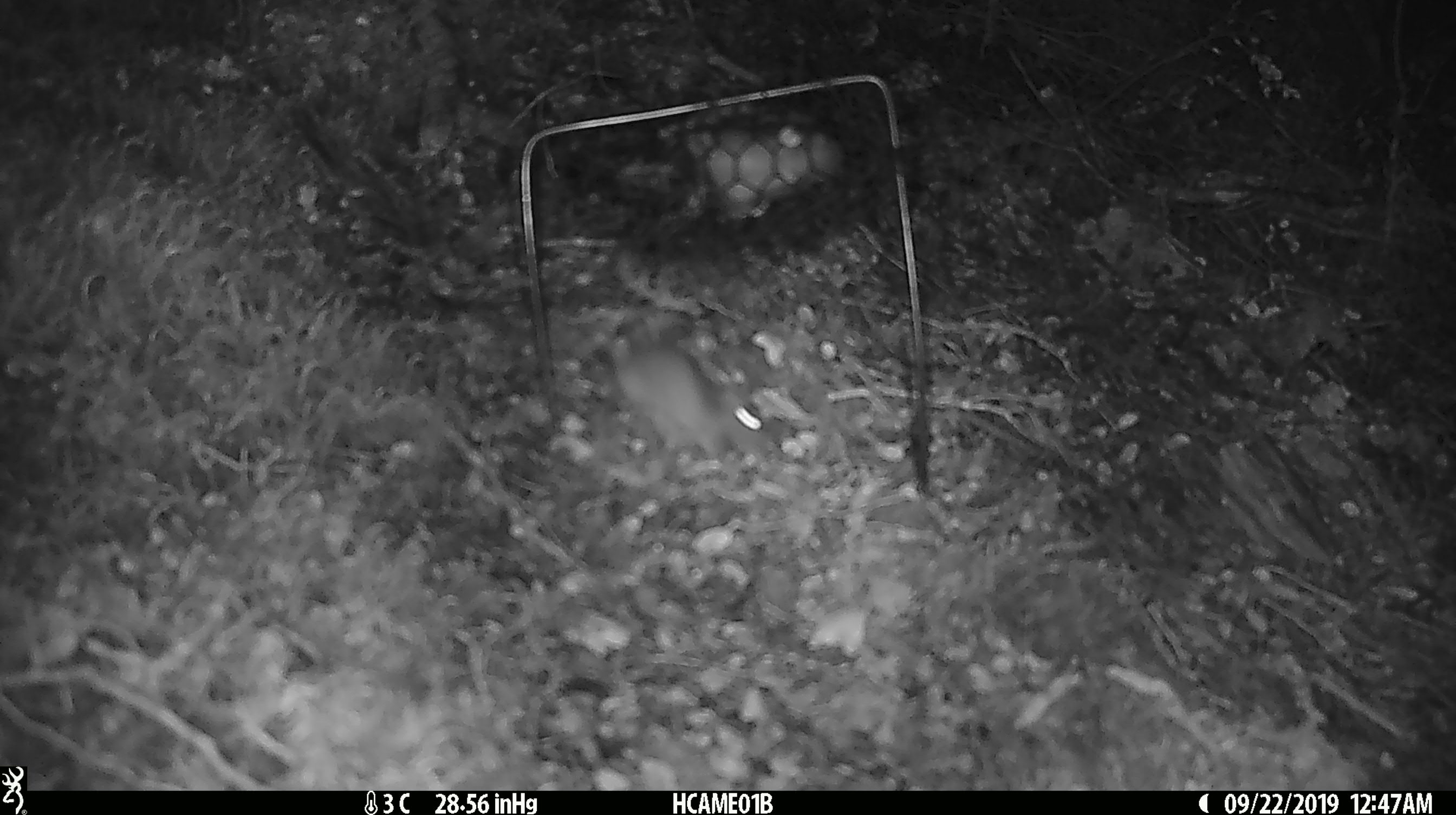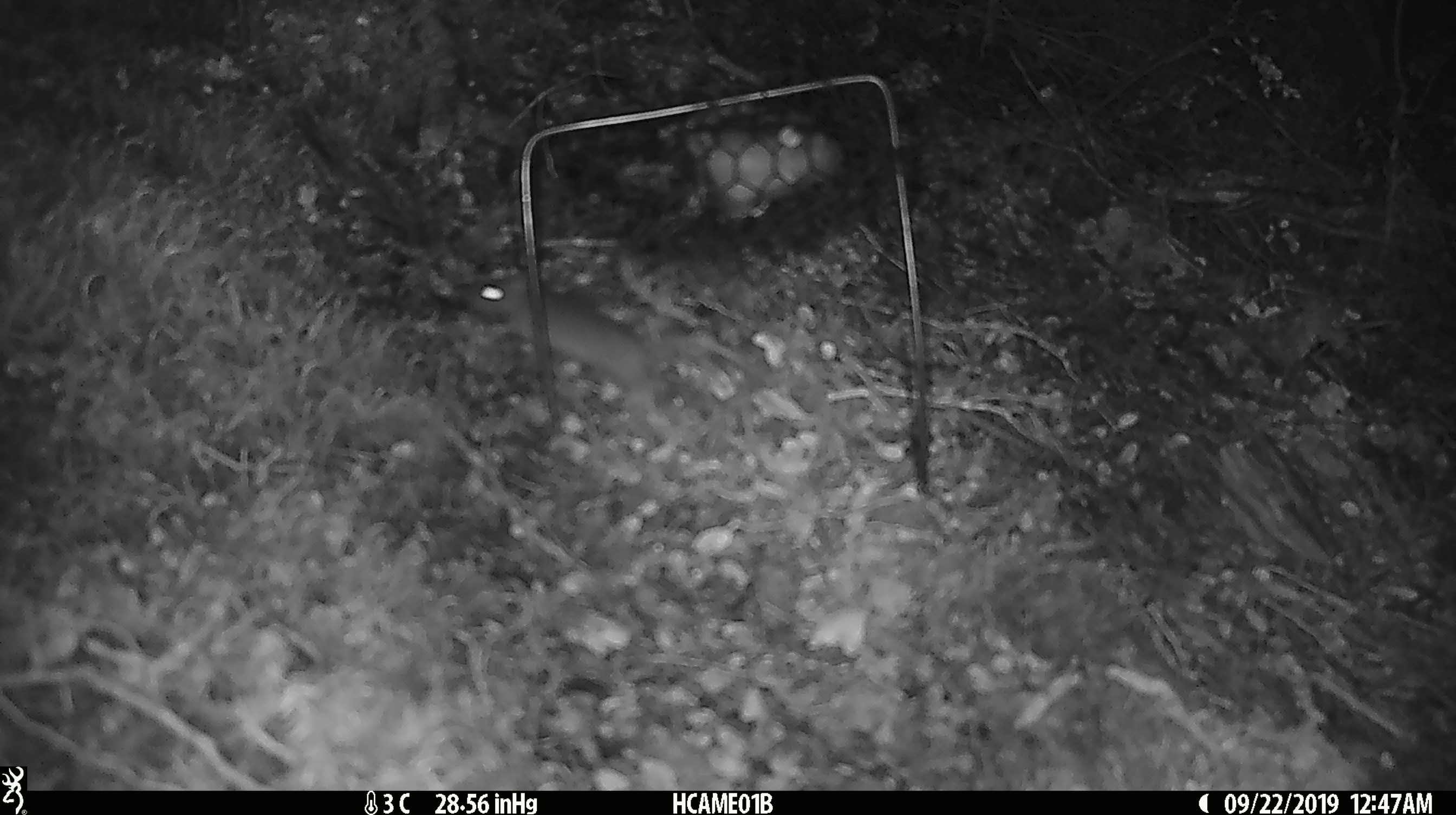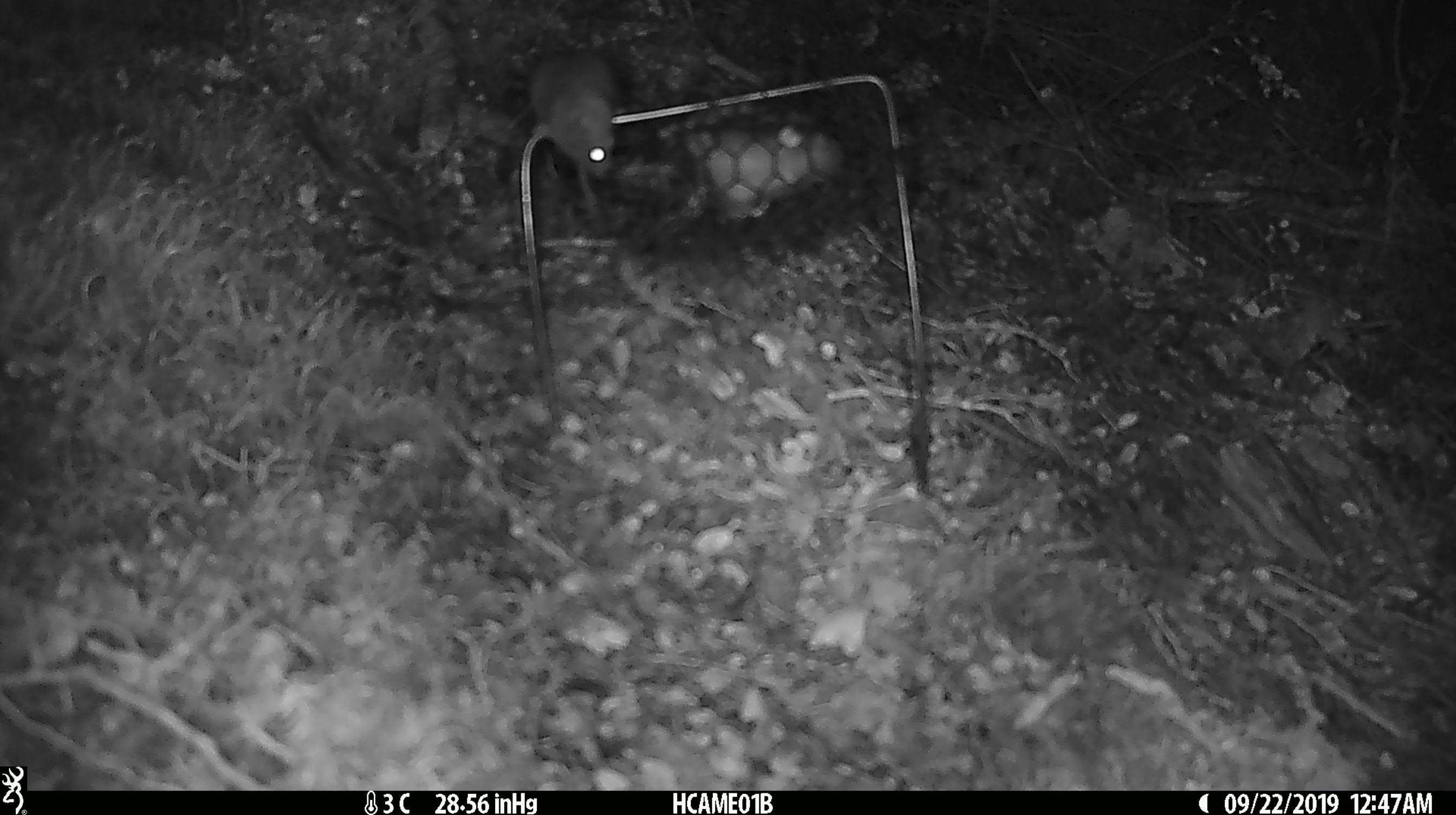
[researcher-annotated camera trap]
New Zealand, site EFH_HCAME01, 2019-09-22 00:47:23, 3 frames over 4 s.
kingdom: Animalia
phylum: Chordata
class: Mammalia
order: Rodentia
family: Muridae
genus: Mus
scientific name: Mus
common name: mouse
Mouse (Mus).